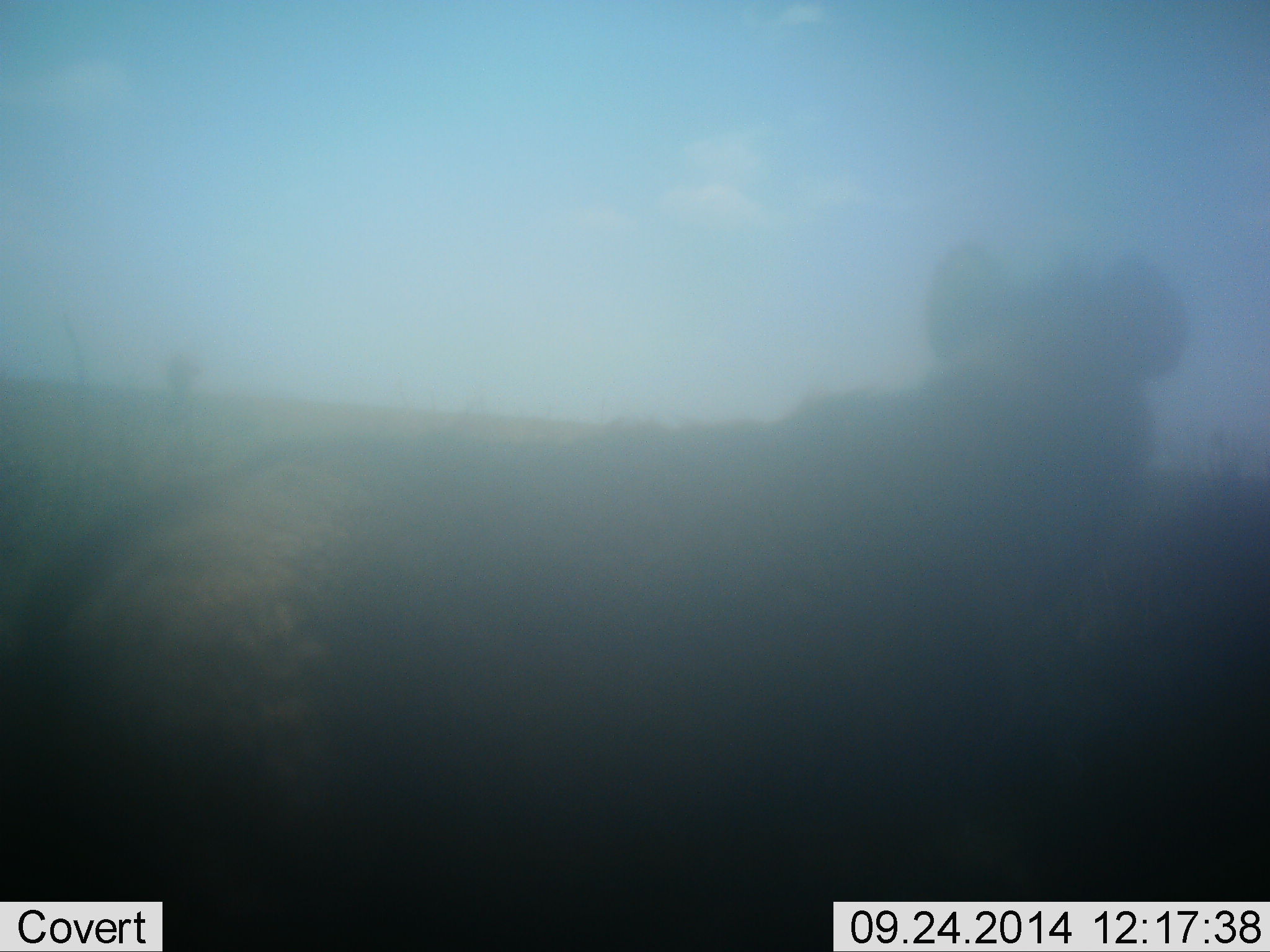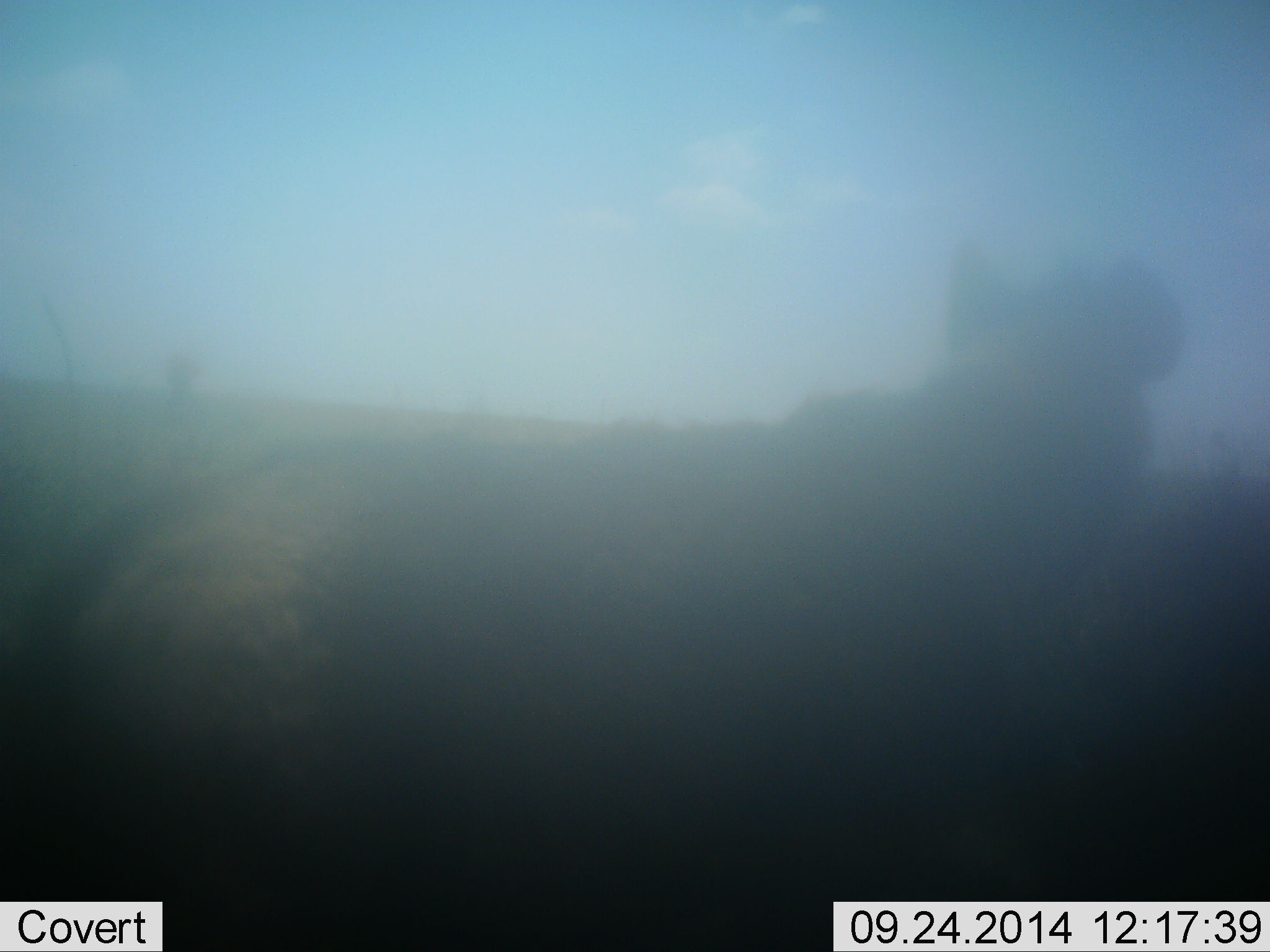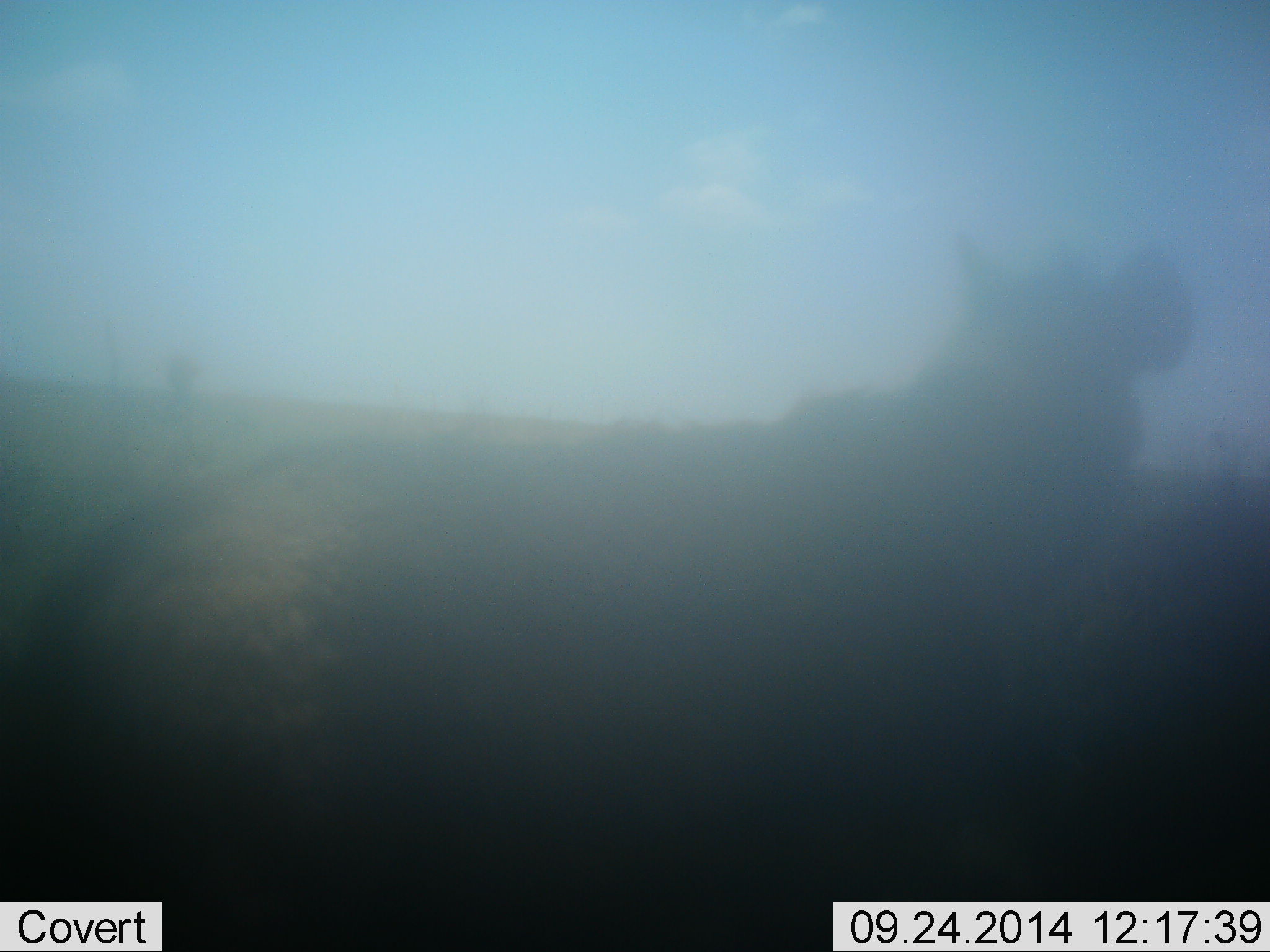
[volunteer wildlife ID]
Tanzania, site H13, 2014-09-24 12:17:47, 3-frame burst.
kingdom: Animalia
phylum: Chordata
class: Mammalia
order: Carnivora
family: Hyaenidae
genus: Crocuta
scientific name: Crocuta crocuta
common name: spotted hyena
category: hyenaspotted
Hyenaspotted (spotted hyena) (Crocuta crocuta), count 1. Behavior (volunteer vote fractions): standing 100%, resting 0%, moving 0%, interacting 0%. Young present (vote fraction): 0%. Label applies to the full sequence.